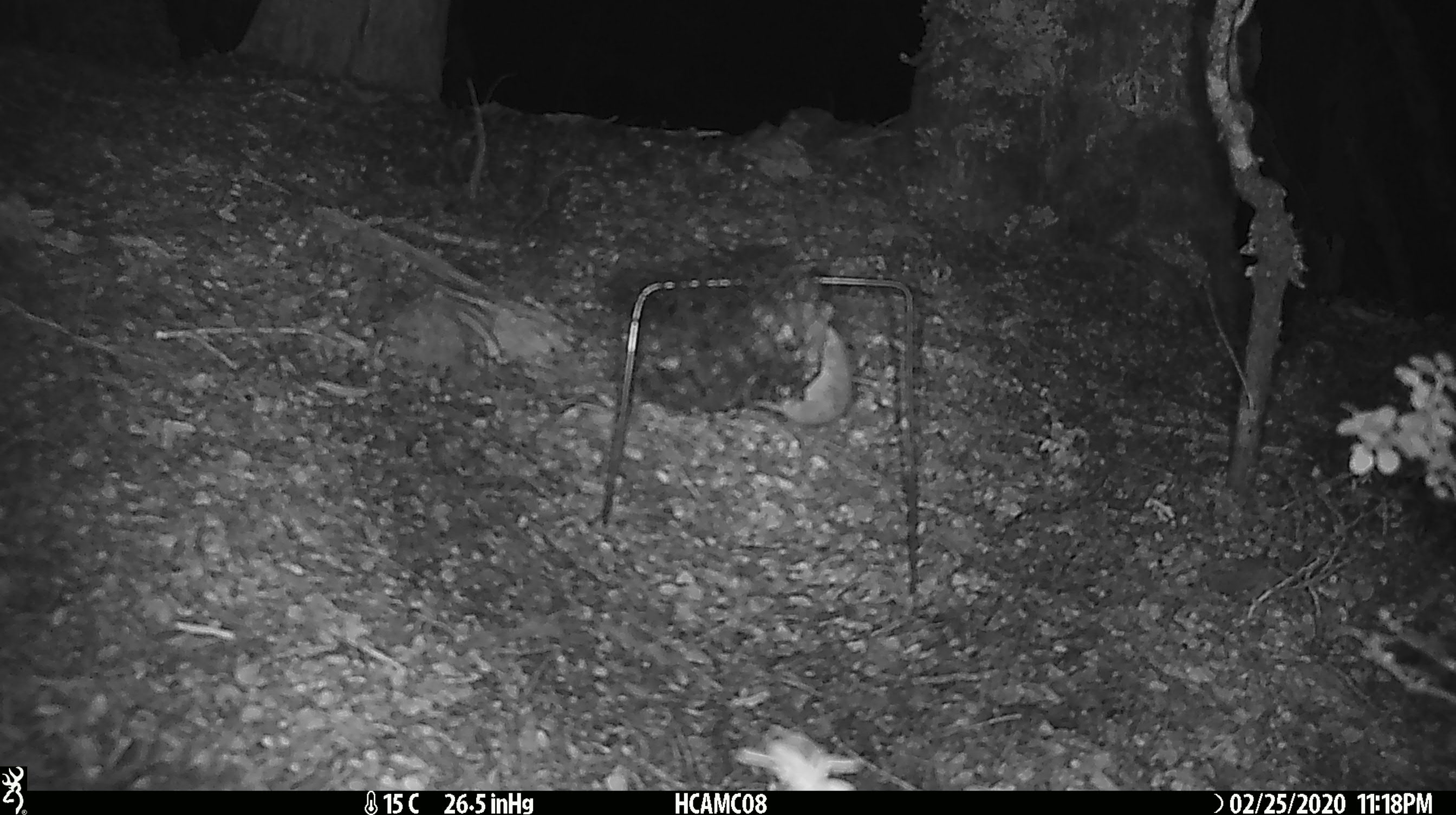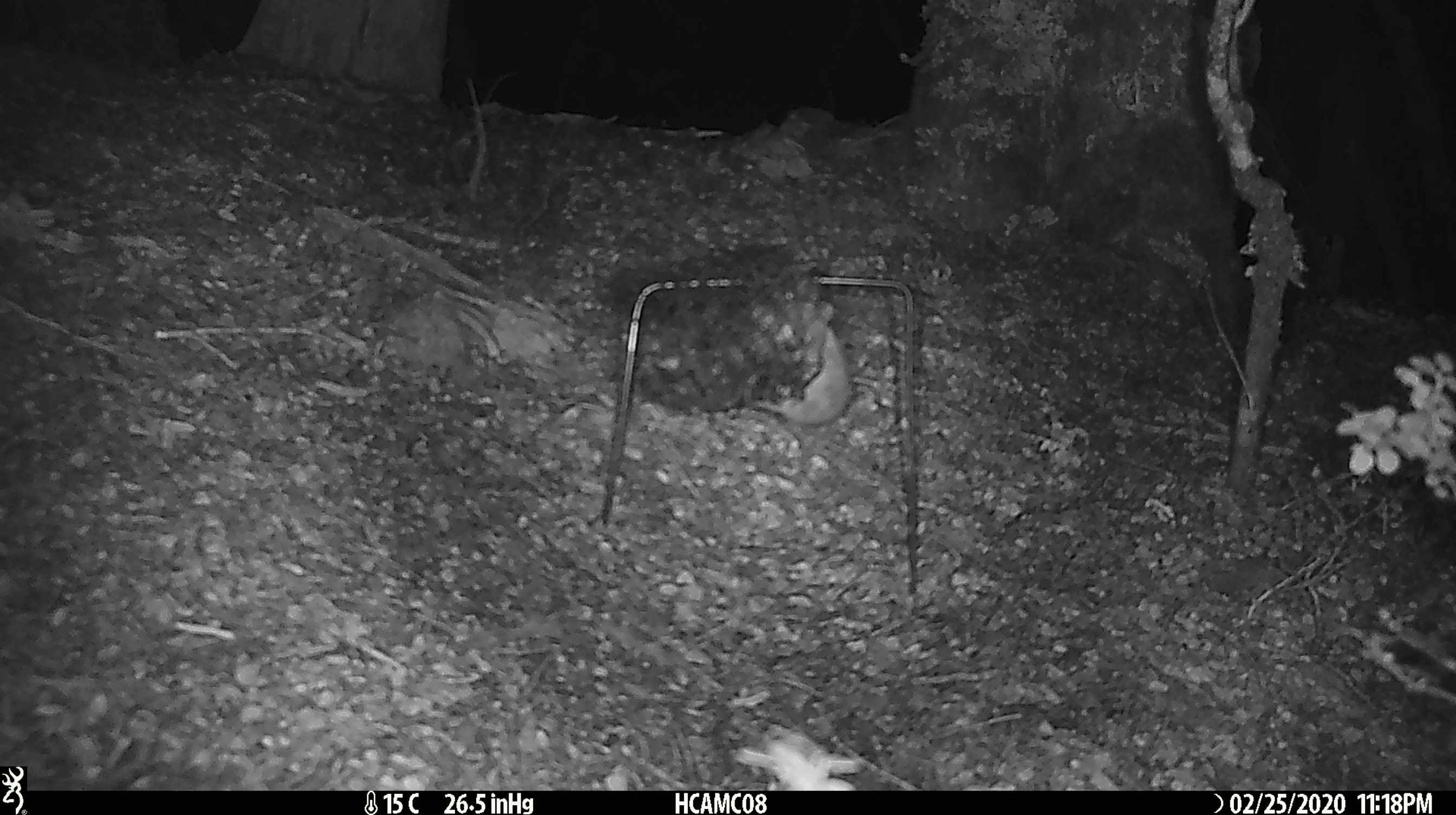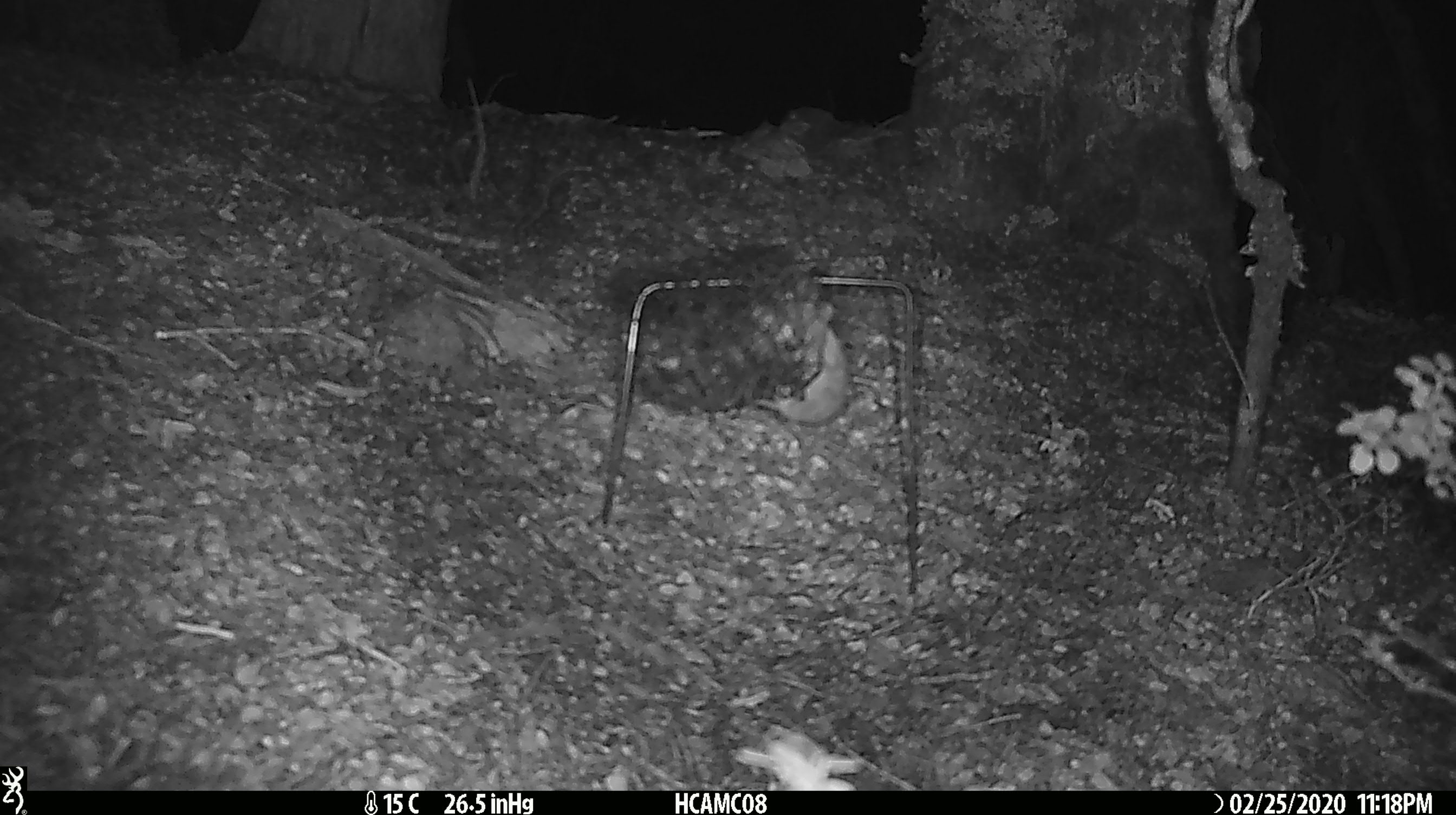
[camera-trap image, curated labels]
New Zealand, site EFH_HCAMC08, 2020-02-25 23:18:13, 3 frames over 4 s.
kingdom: Animalia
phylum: Chordata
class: Mammalia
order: Rodentia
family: Muridae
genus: Mus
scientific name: Mus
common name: mouse